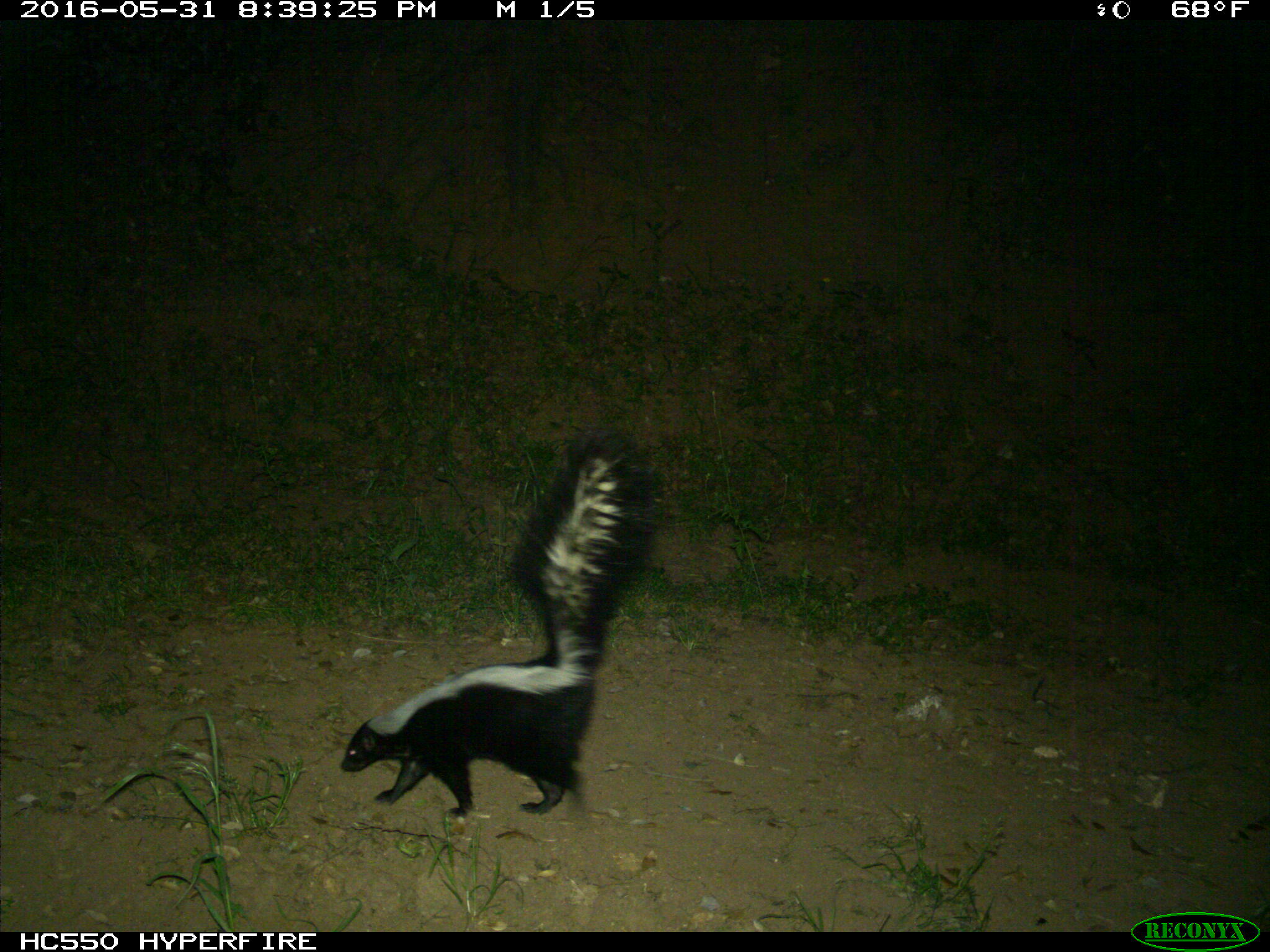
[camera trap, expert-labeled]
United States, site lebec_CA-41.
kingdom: Animalia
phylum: Chordata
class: Mammalia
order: Carnivora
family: Mephitidae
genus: Mephitis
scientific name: Mephitis mephitis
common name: striped skunk